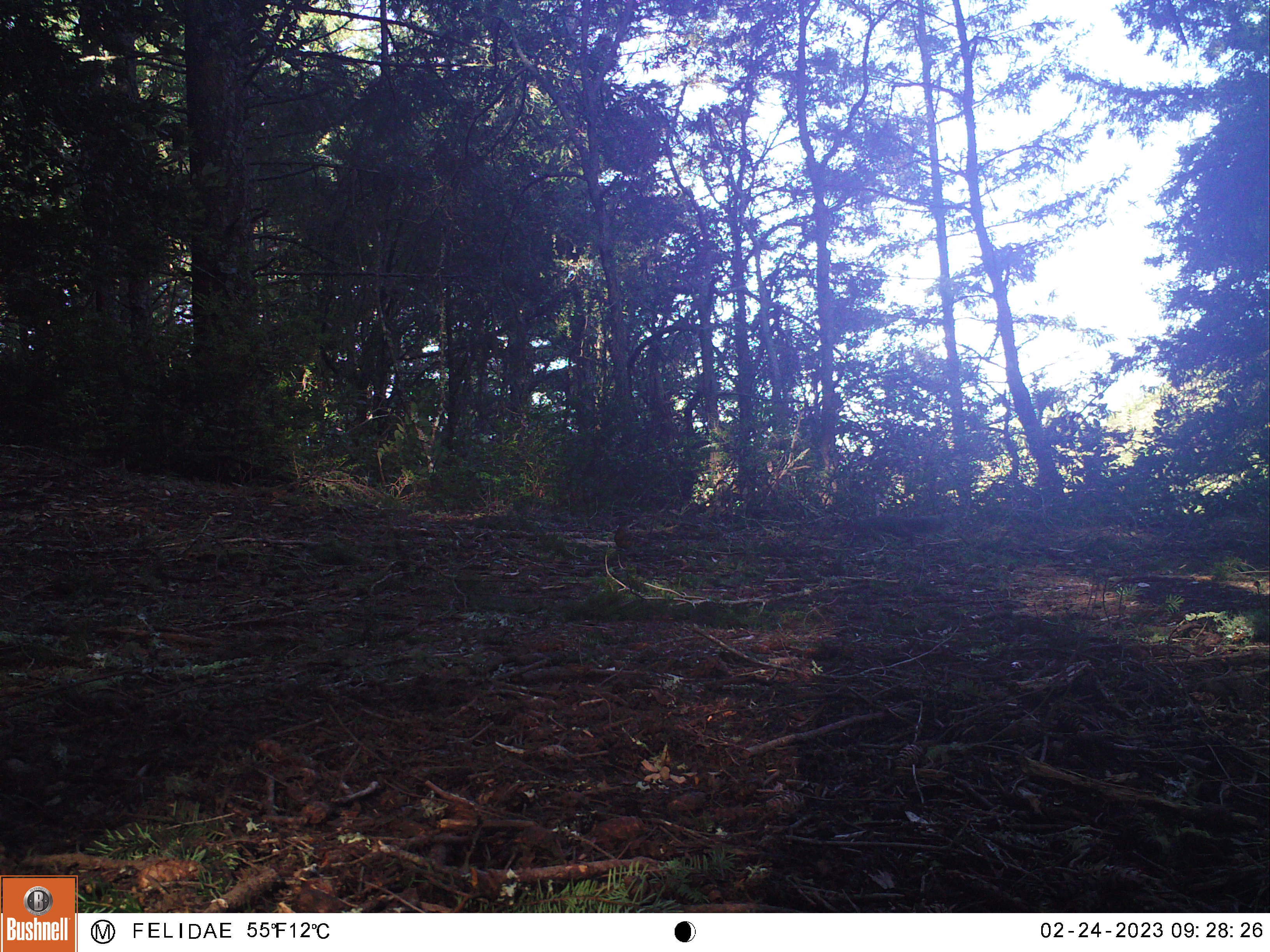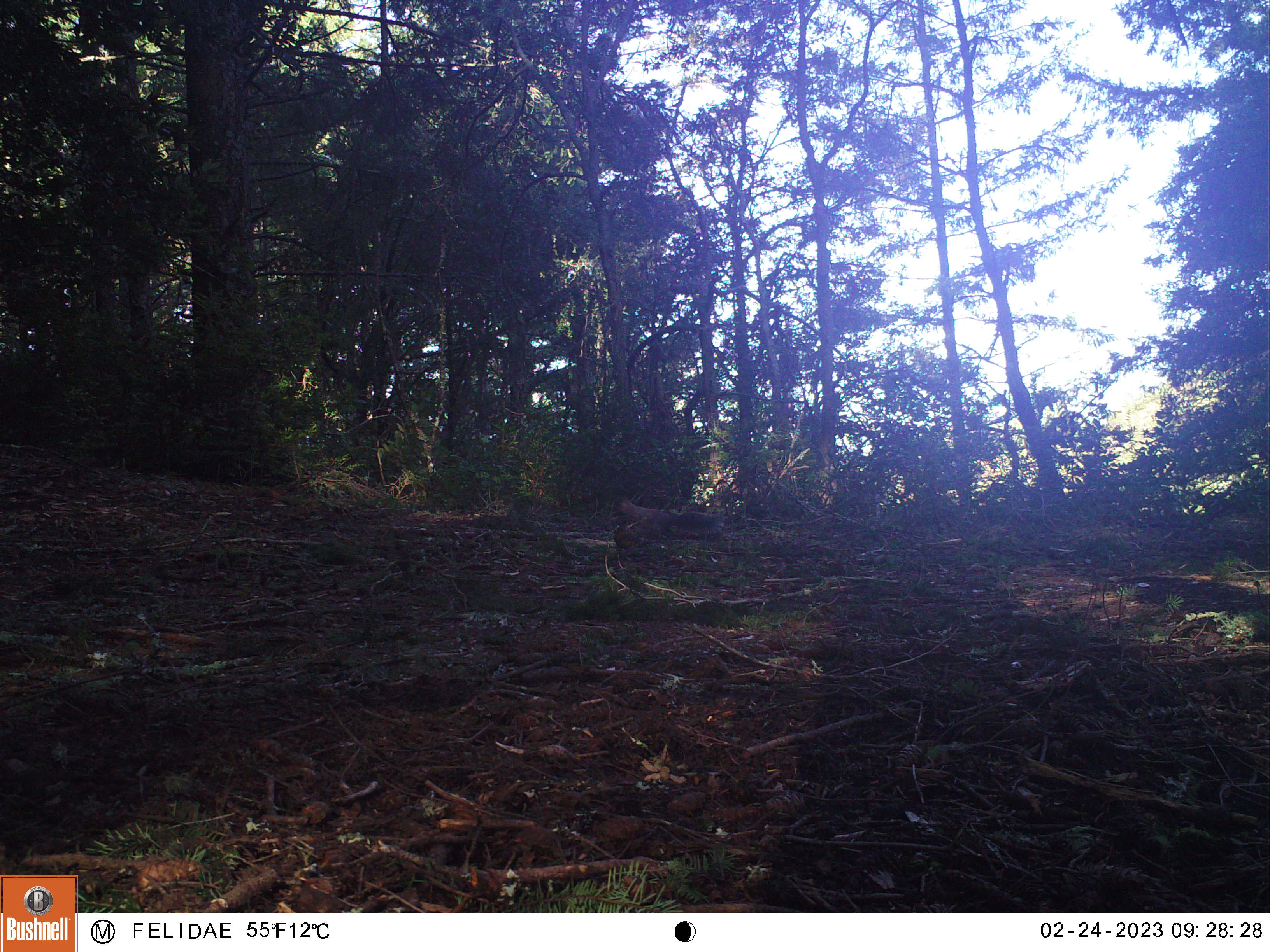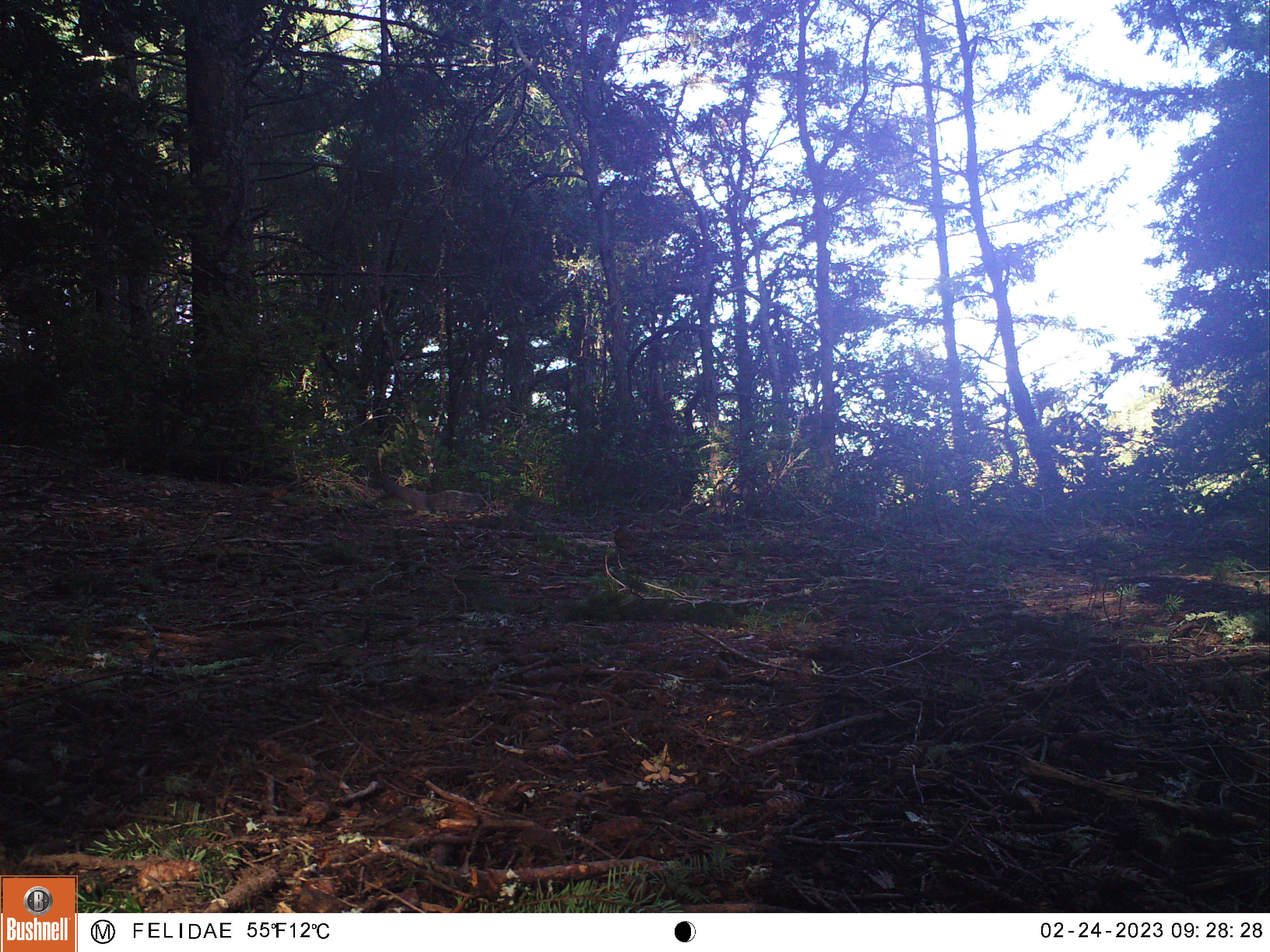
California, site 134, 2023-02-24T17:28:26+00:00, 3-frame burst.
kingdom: Animalia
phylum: Chordata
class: Mammalia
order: Rodentia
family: Sciuridae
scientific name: Sciuridae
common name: squirrel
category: unknown squirrel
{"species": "unknown squirrel (squirrel) (Sciuridae)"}